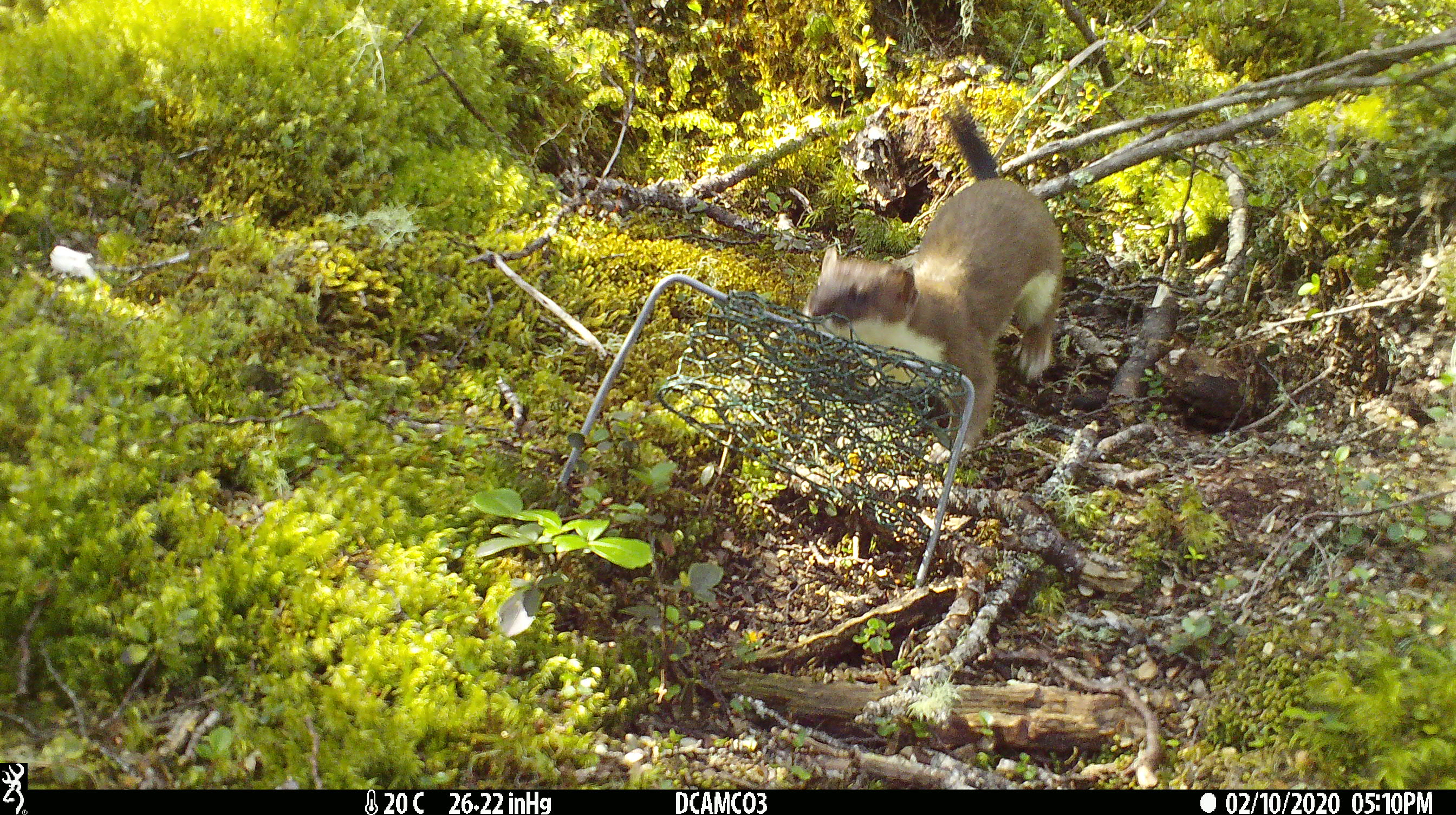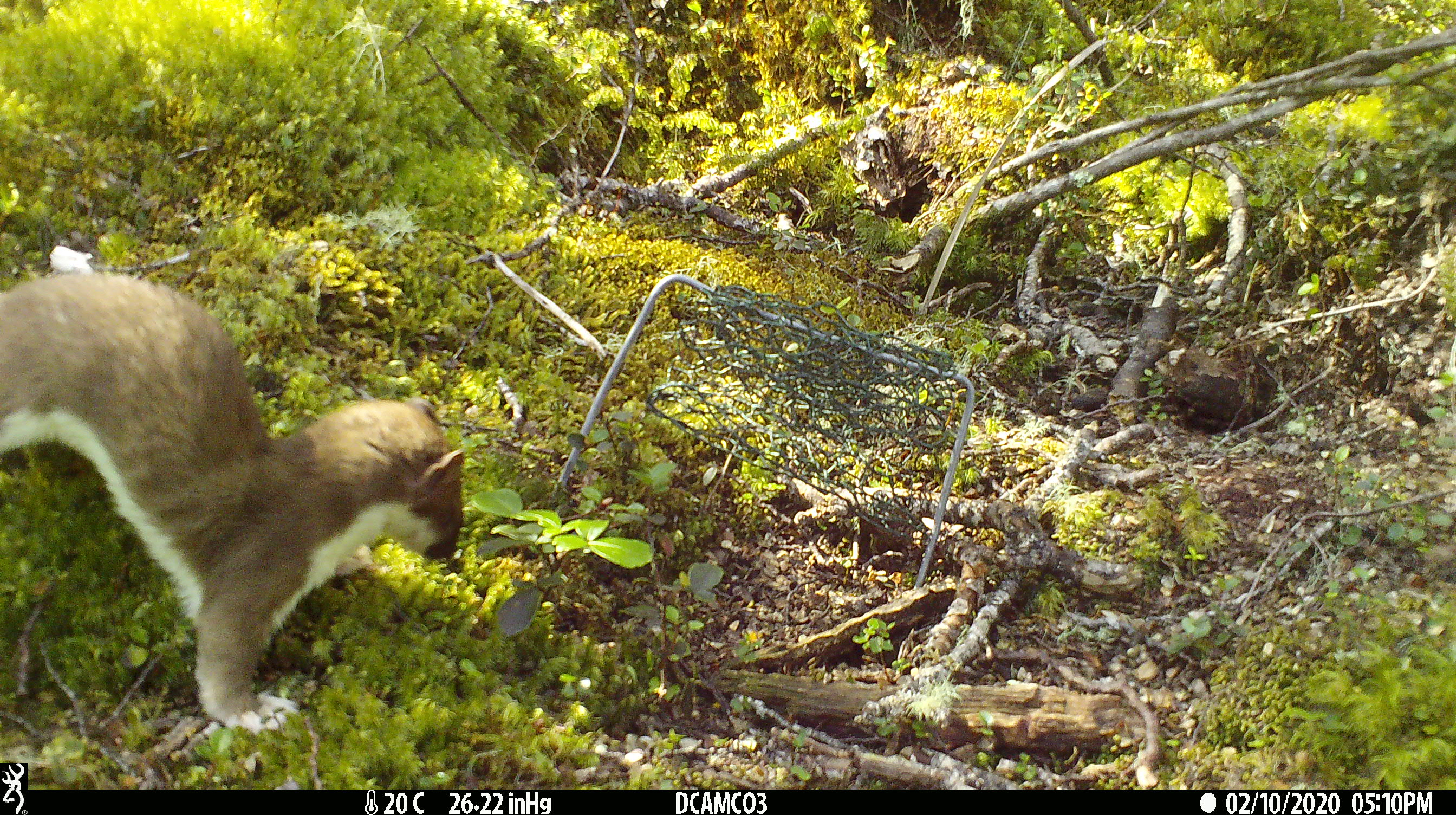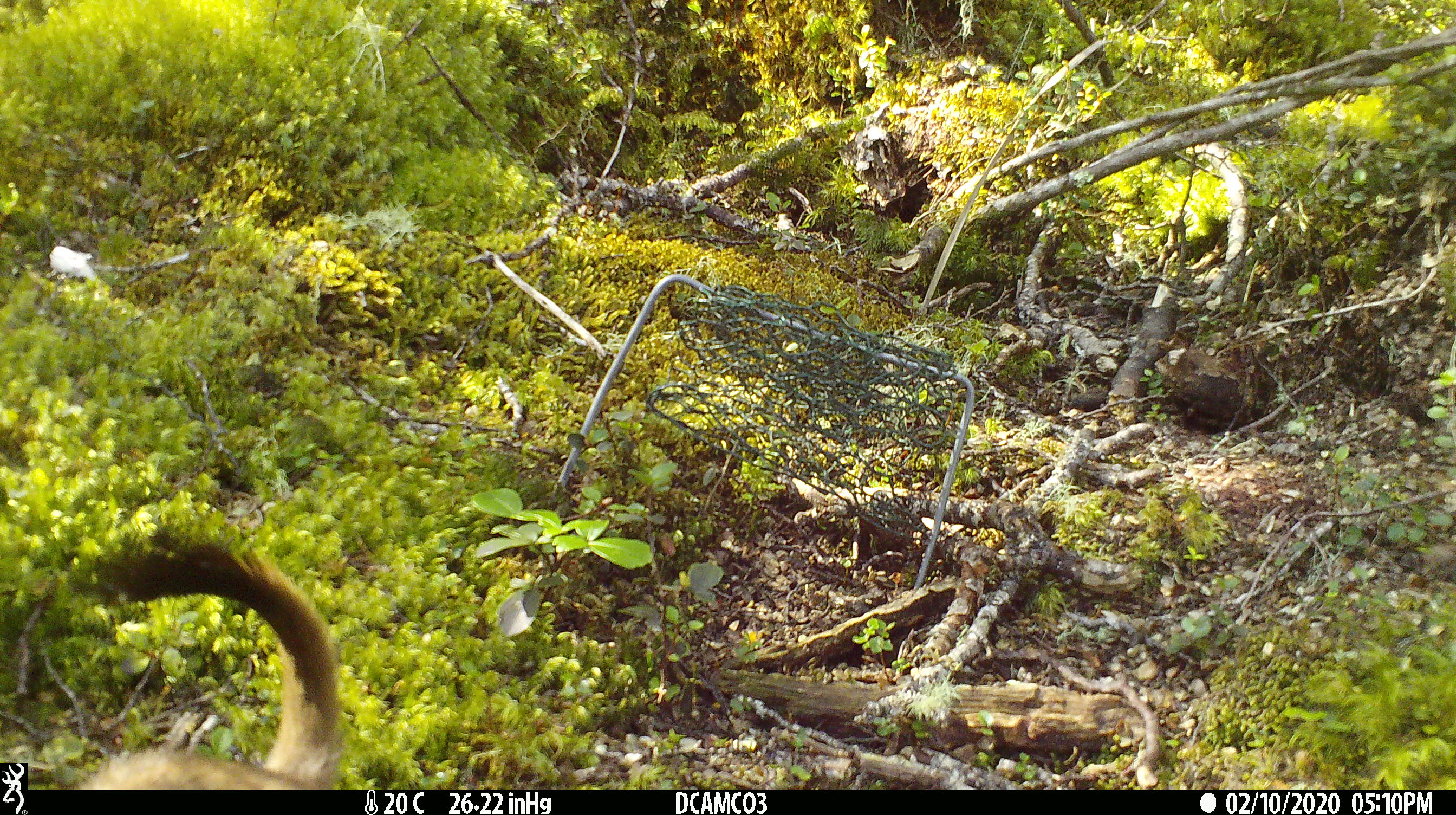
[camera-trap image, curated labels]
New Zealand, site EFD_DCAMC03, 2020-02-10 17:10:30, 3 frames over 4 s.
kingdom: Animalia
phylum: Chordata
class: Mammalia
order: Carnivora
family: Mustelidae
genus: Mustela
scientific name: Mustela erminea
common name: stoat